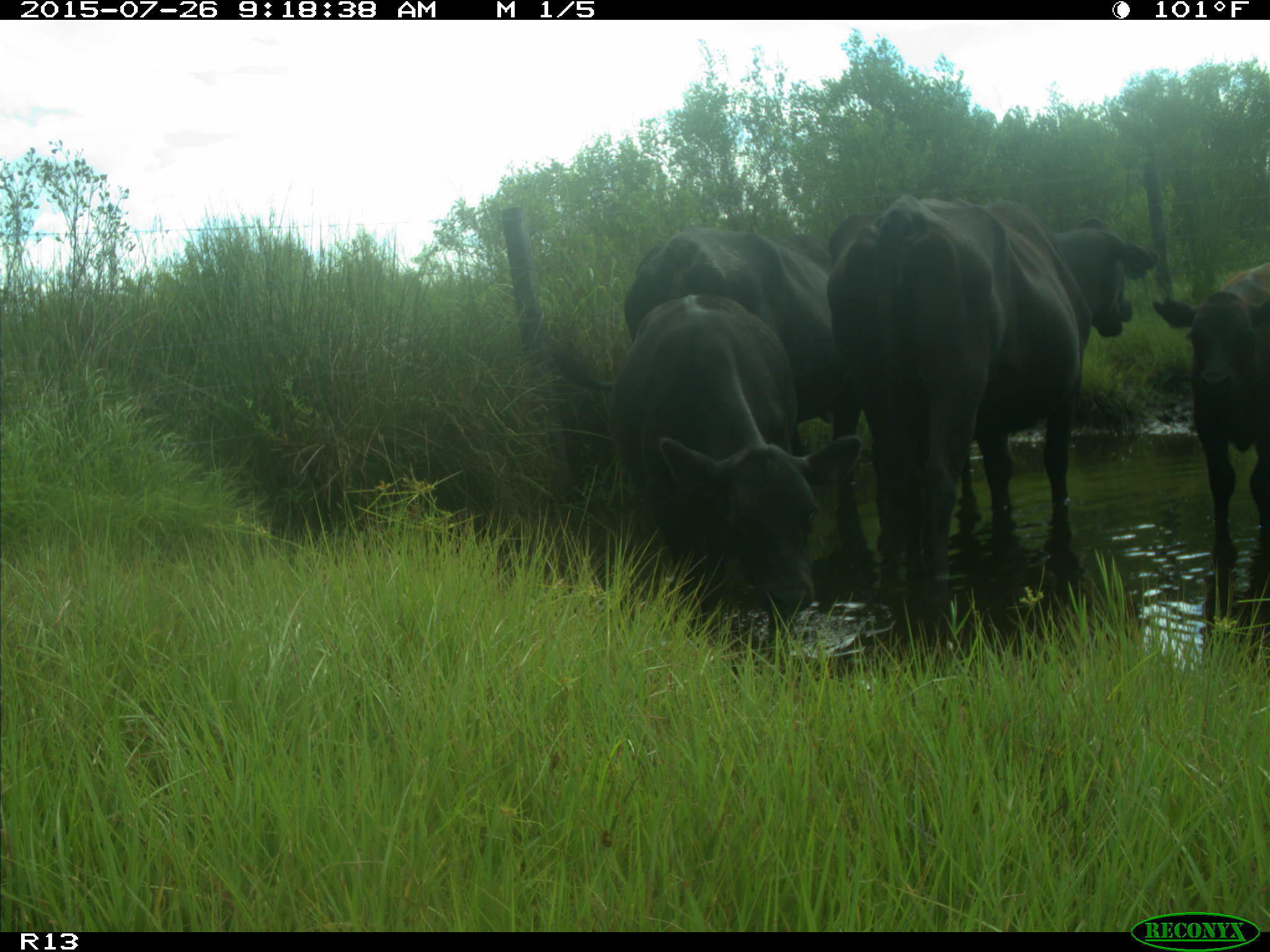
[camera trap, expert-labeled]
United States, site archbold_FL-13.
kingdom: Animalia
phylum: Chordata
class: Mammalia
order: Artiodactyla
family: Bovidae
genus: Bos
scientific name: Bos taurus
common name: domestic cow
Bos taurus (domestic cow).